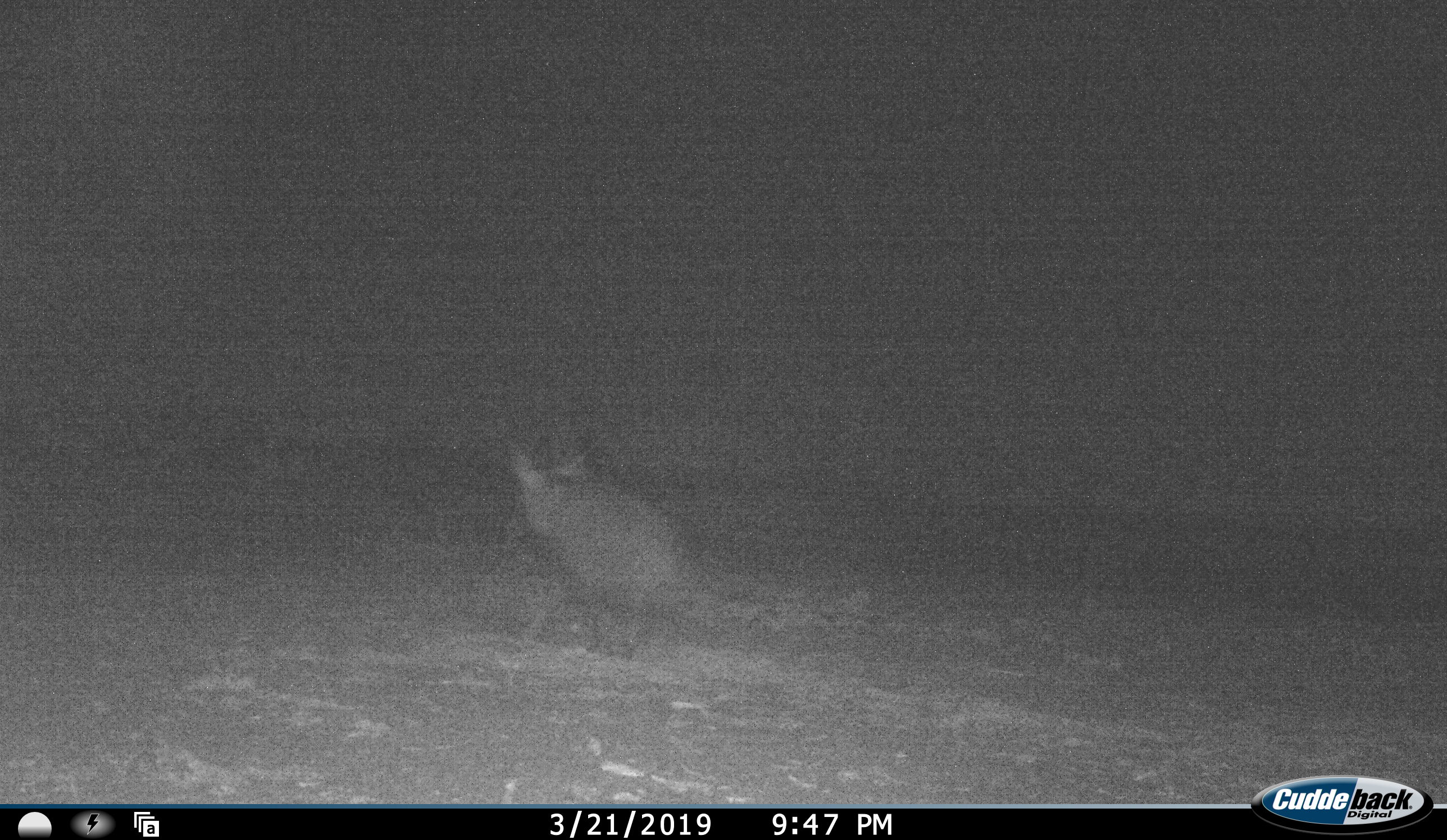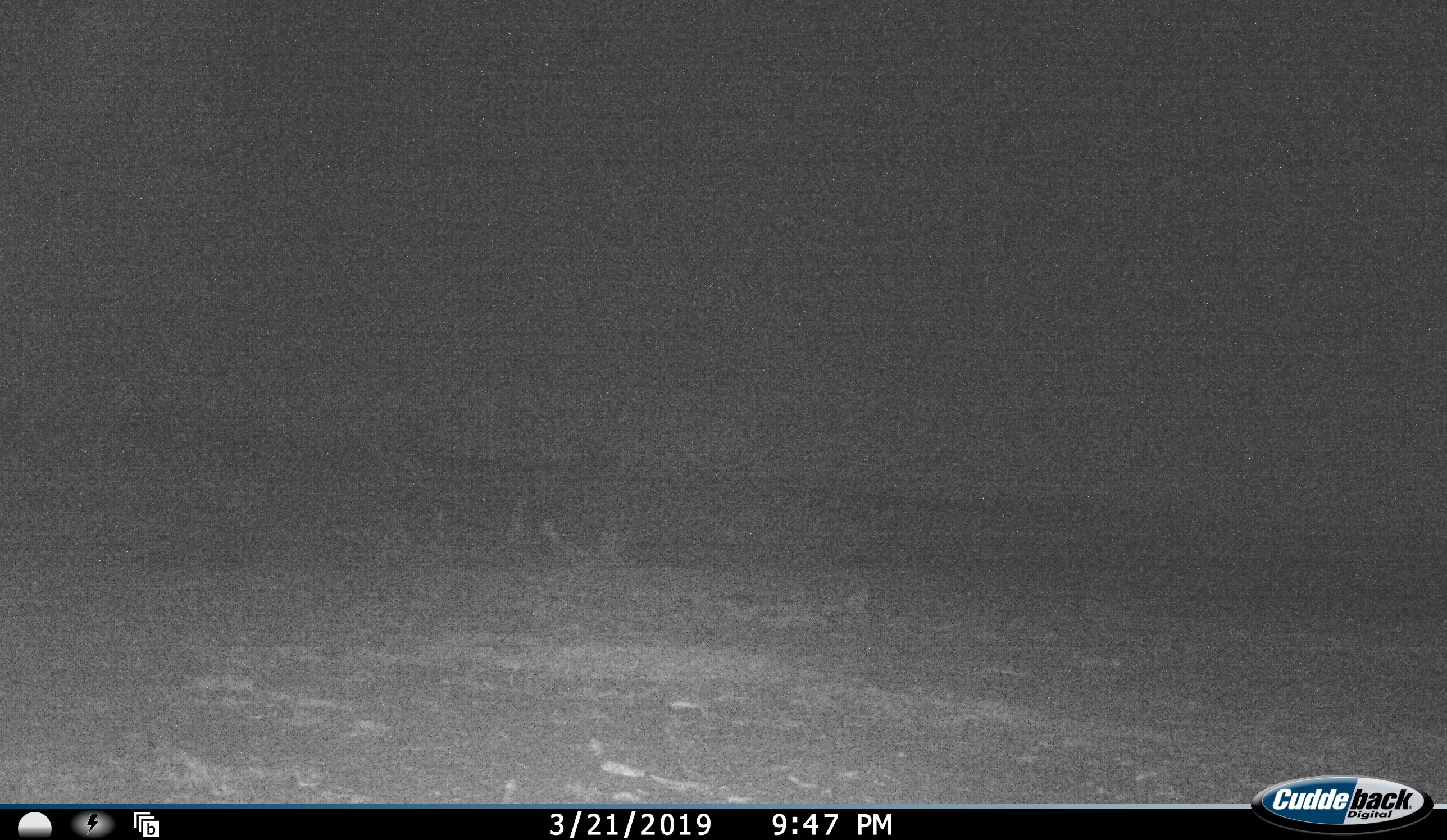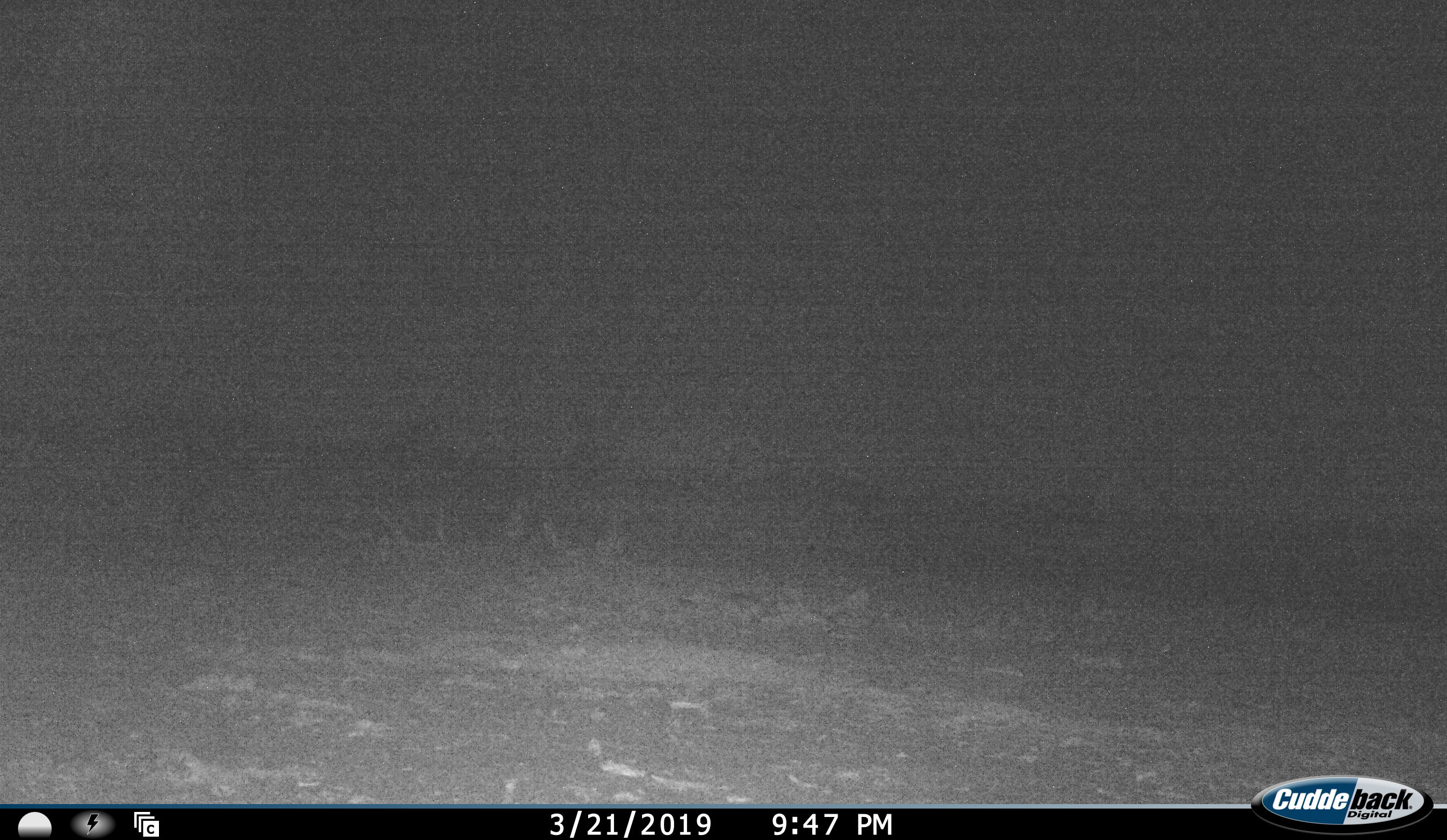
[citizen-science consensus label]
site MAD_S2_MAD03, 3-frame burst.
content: unidentified animal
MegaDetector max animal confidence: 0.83